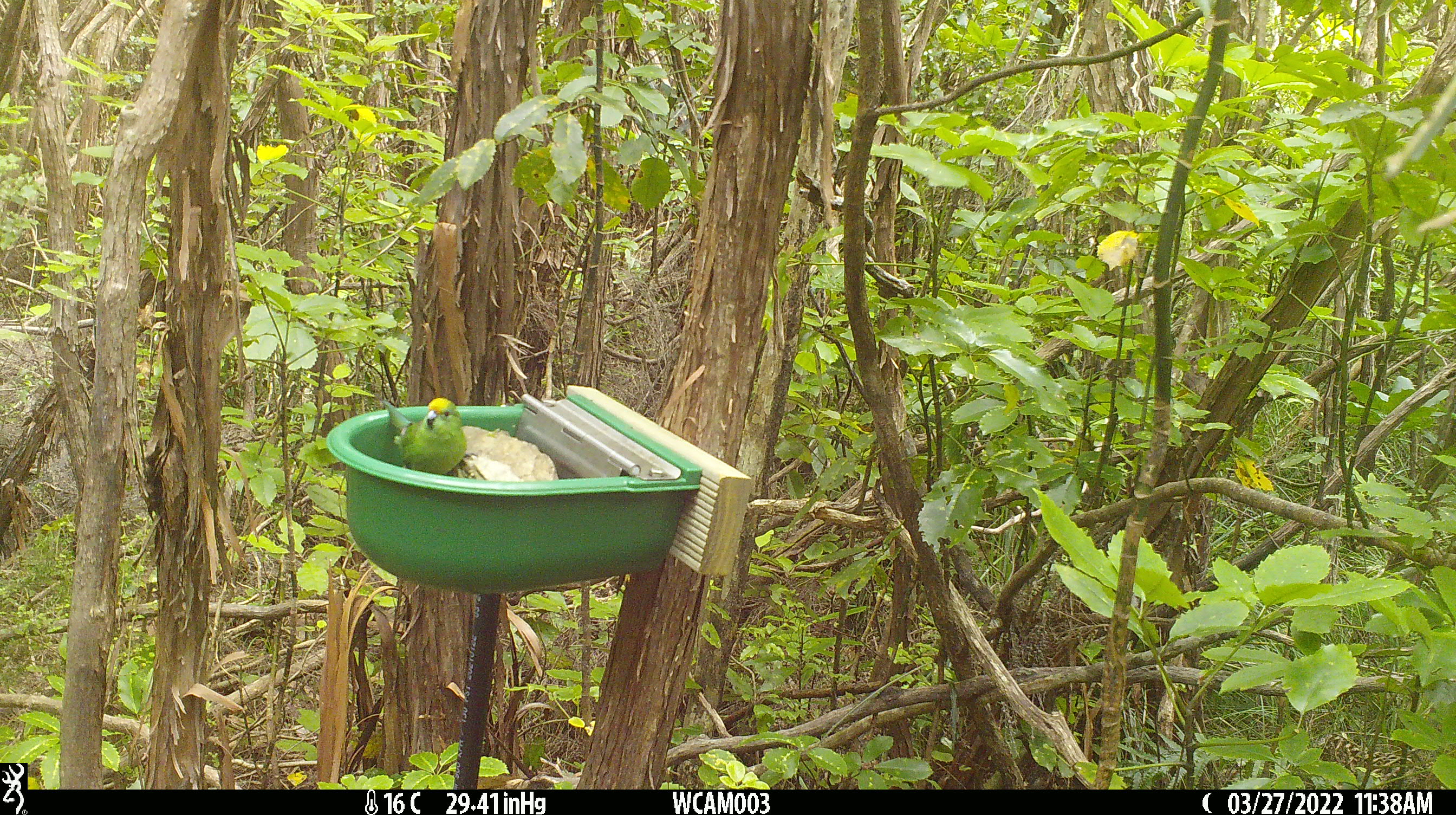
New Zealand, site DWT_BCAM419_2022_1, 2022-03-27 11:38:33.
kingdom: Animalia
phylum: Chordata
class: Aves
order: Psittaciformes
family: Psittaculidae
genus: Cyanoramphus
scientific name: Cyanoramphus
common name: parakeet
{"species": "parakeet (Cyanoramphus)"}